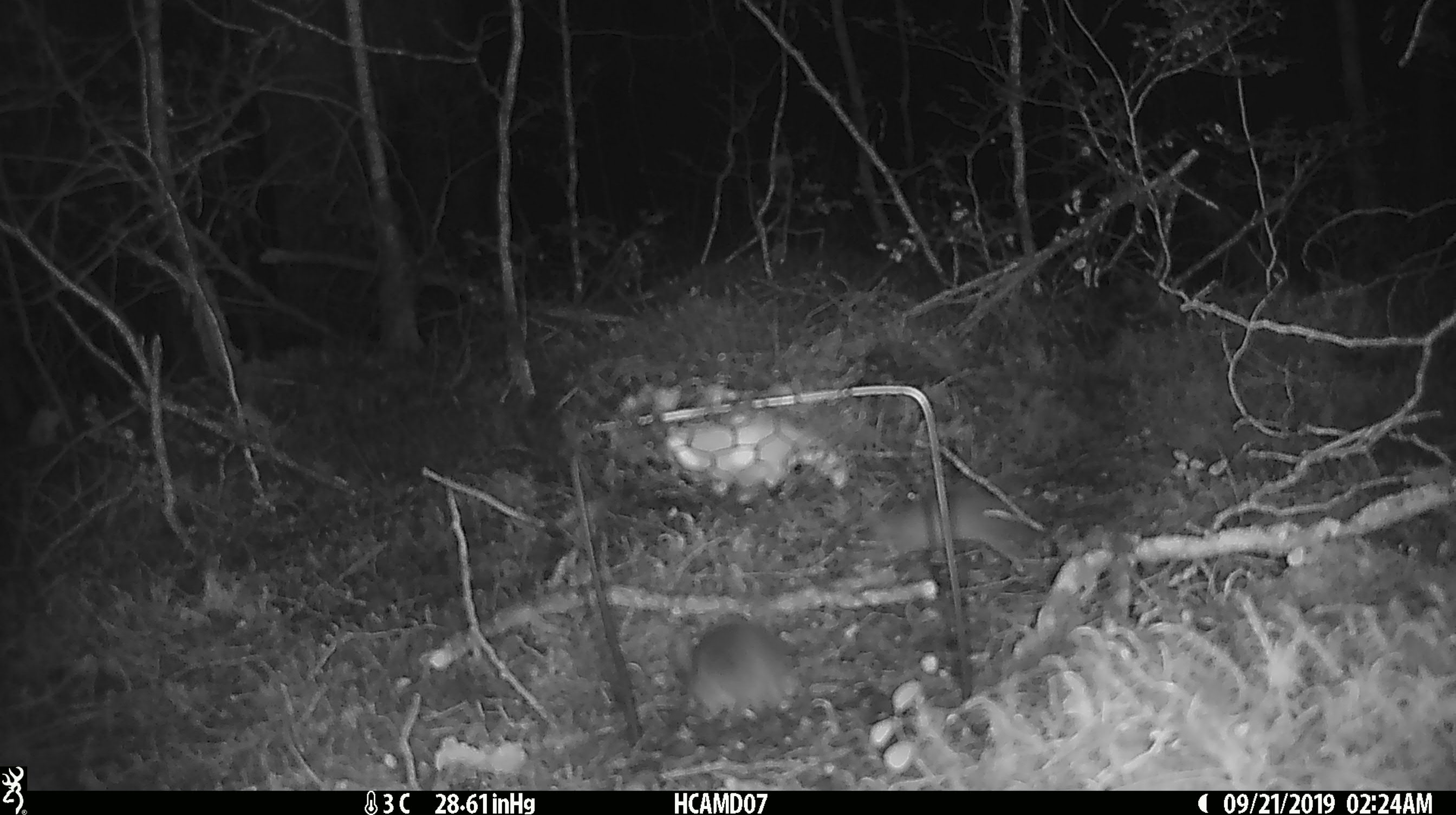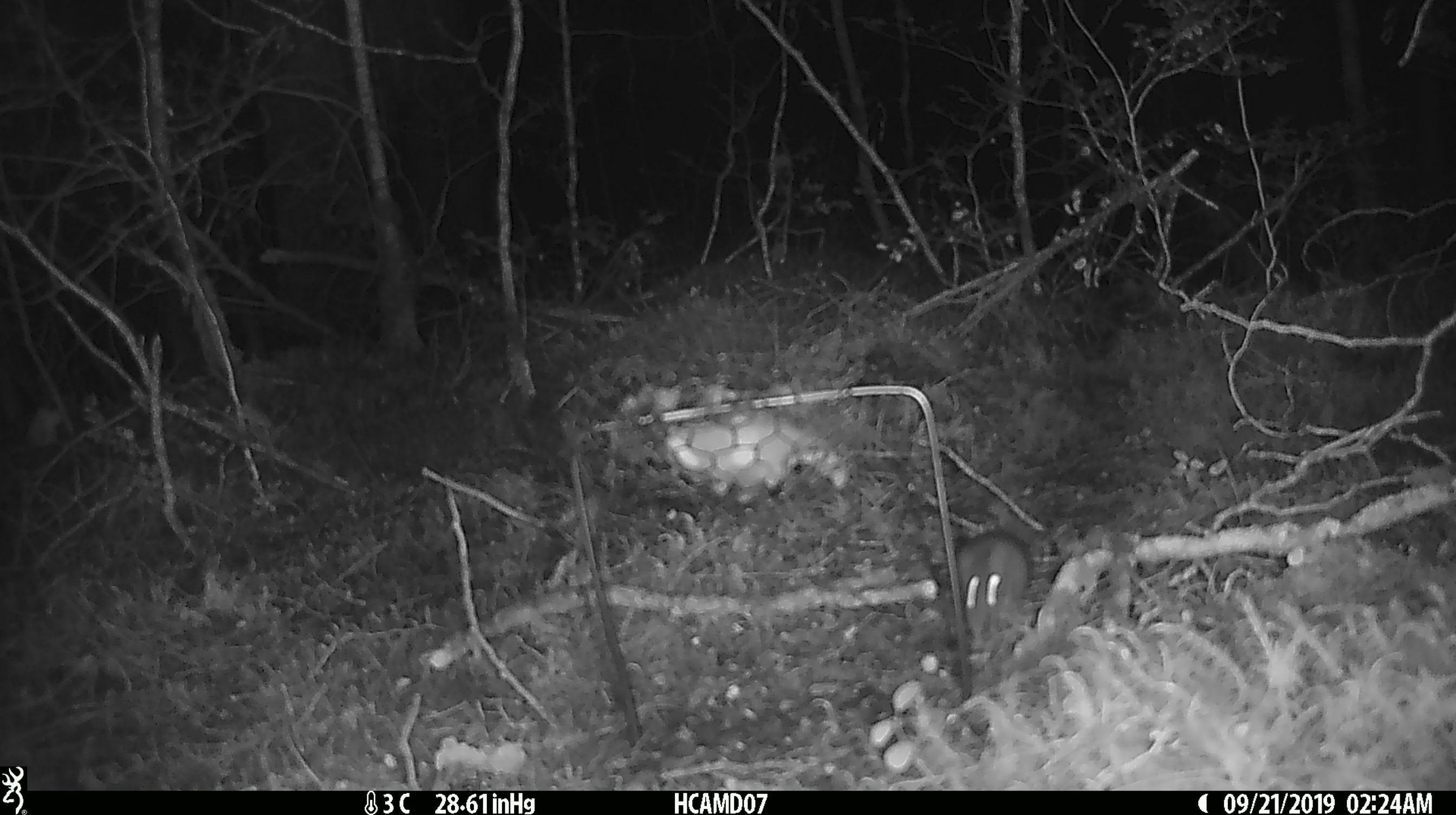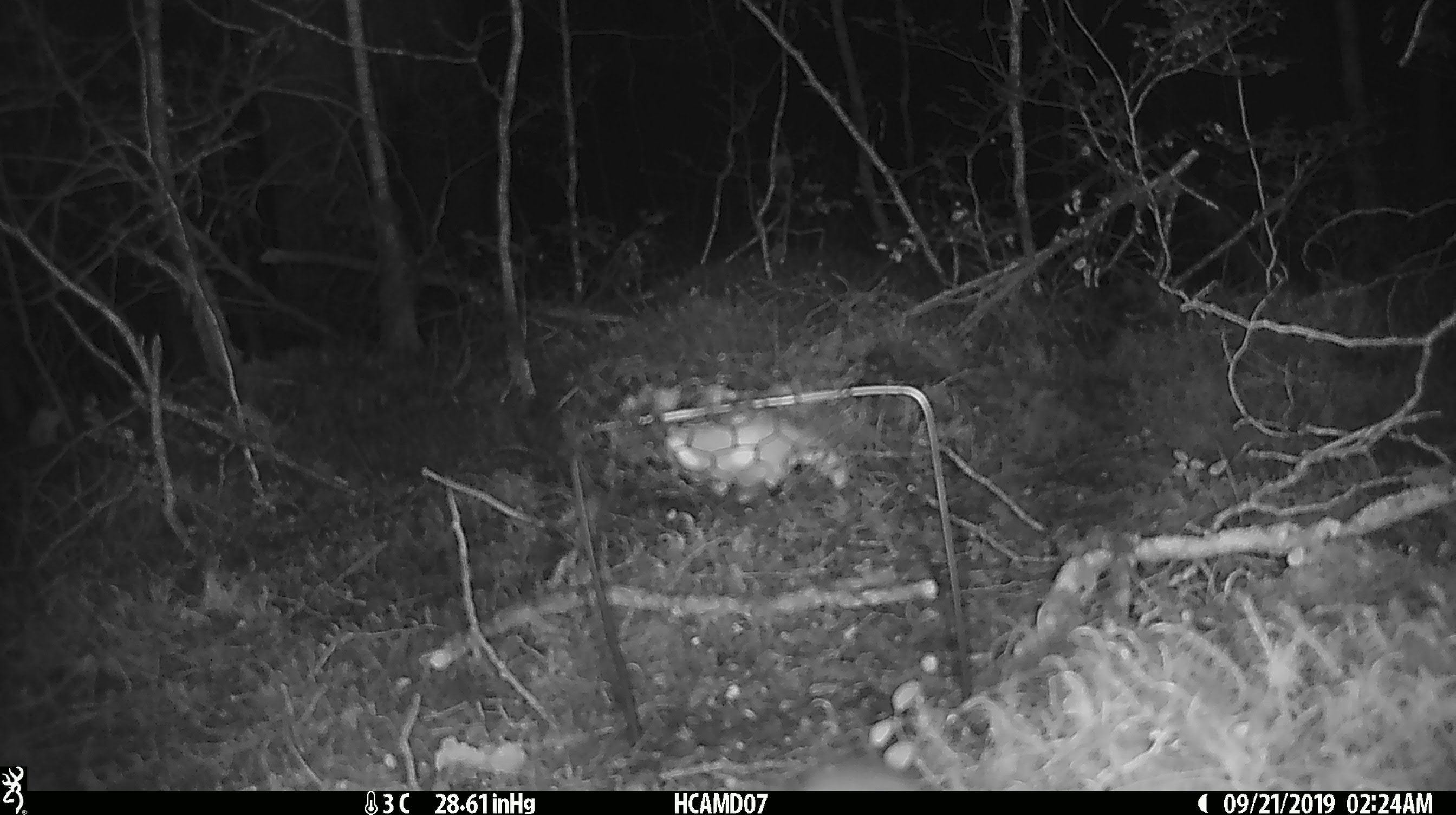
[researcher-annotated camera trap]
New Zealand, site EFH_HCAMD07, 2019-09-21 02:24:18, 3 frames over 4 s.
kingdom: Animalia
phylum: Chordata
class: Mammalia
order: Rodentia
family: Muridae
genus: Mus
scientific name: Mus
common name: mouse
Mouse (Mus).